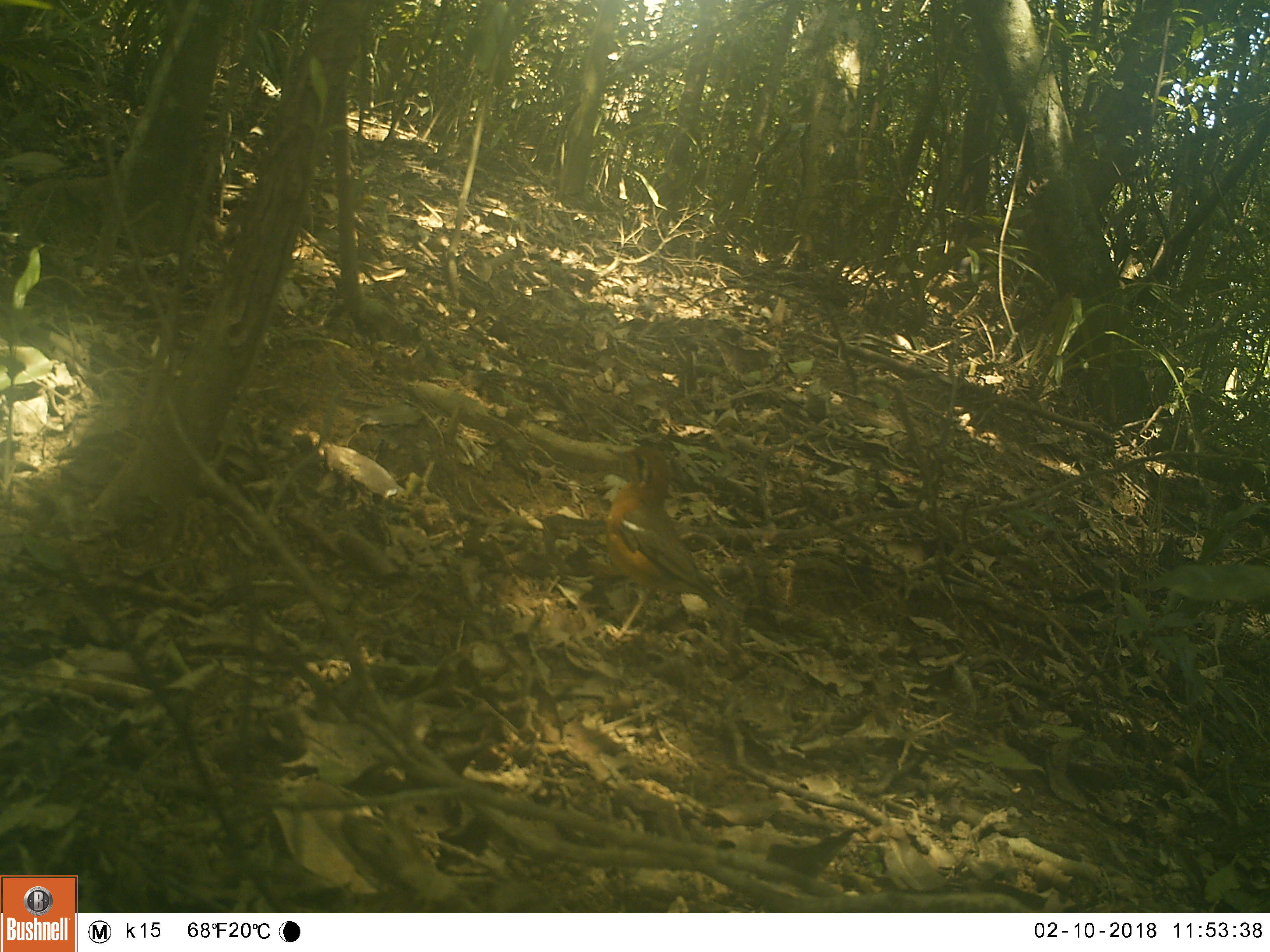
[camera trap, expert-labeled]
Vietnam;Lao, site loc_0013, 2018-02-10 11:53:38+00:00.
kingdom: Animalia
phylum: Chordata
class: Aves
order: Passeriformes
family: Turdidae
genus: Geokichla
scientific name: Geokichla citrina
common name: orange-headed thrush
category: orange headed thrush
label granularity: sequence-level